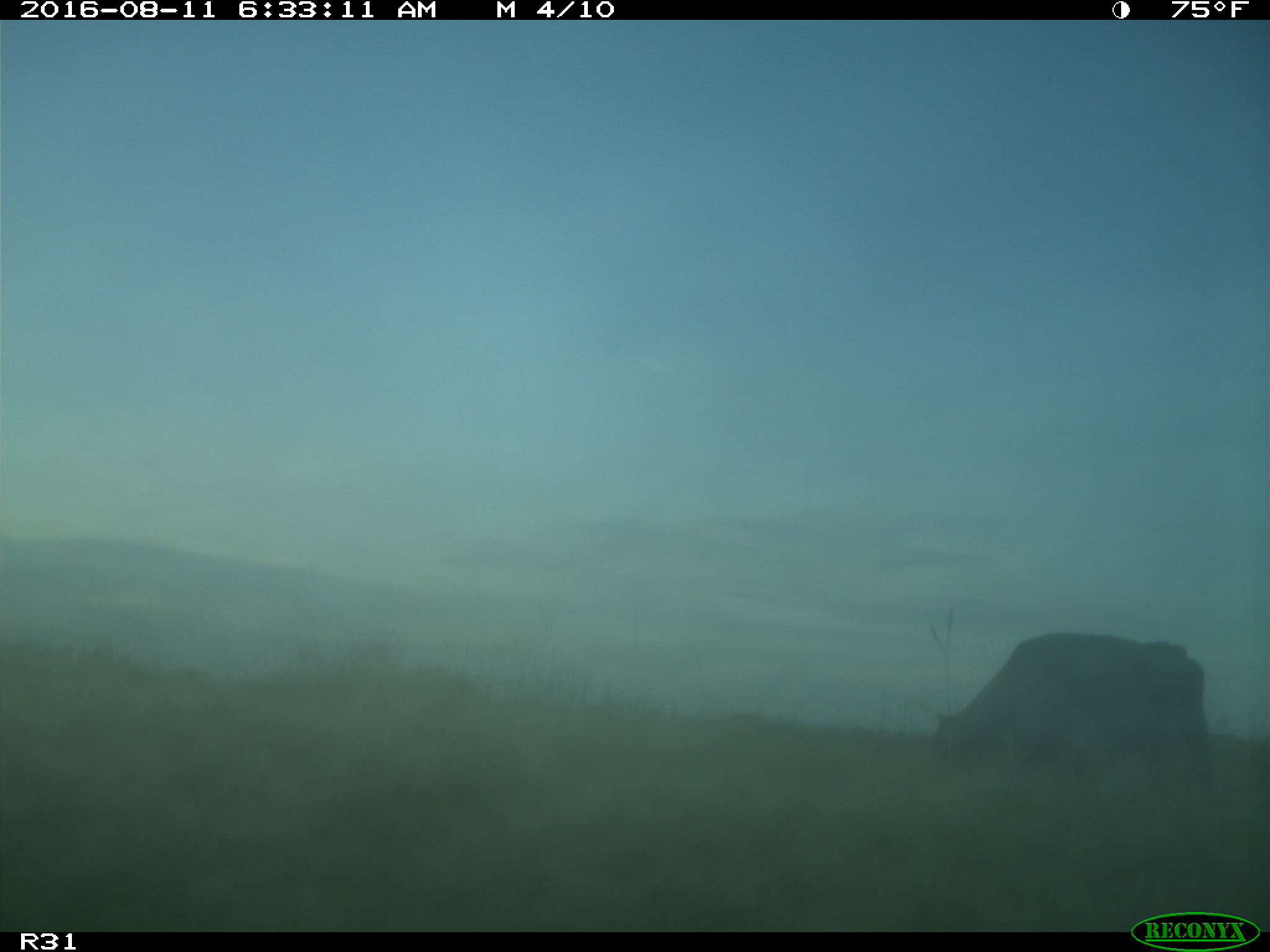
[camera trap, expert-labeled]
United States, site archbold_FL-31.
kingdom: Animalia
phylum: Chordata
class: Mammalia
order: Artiodactyla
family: Bovidae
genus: Bos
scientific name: Bos taurus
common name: domestic cow